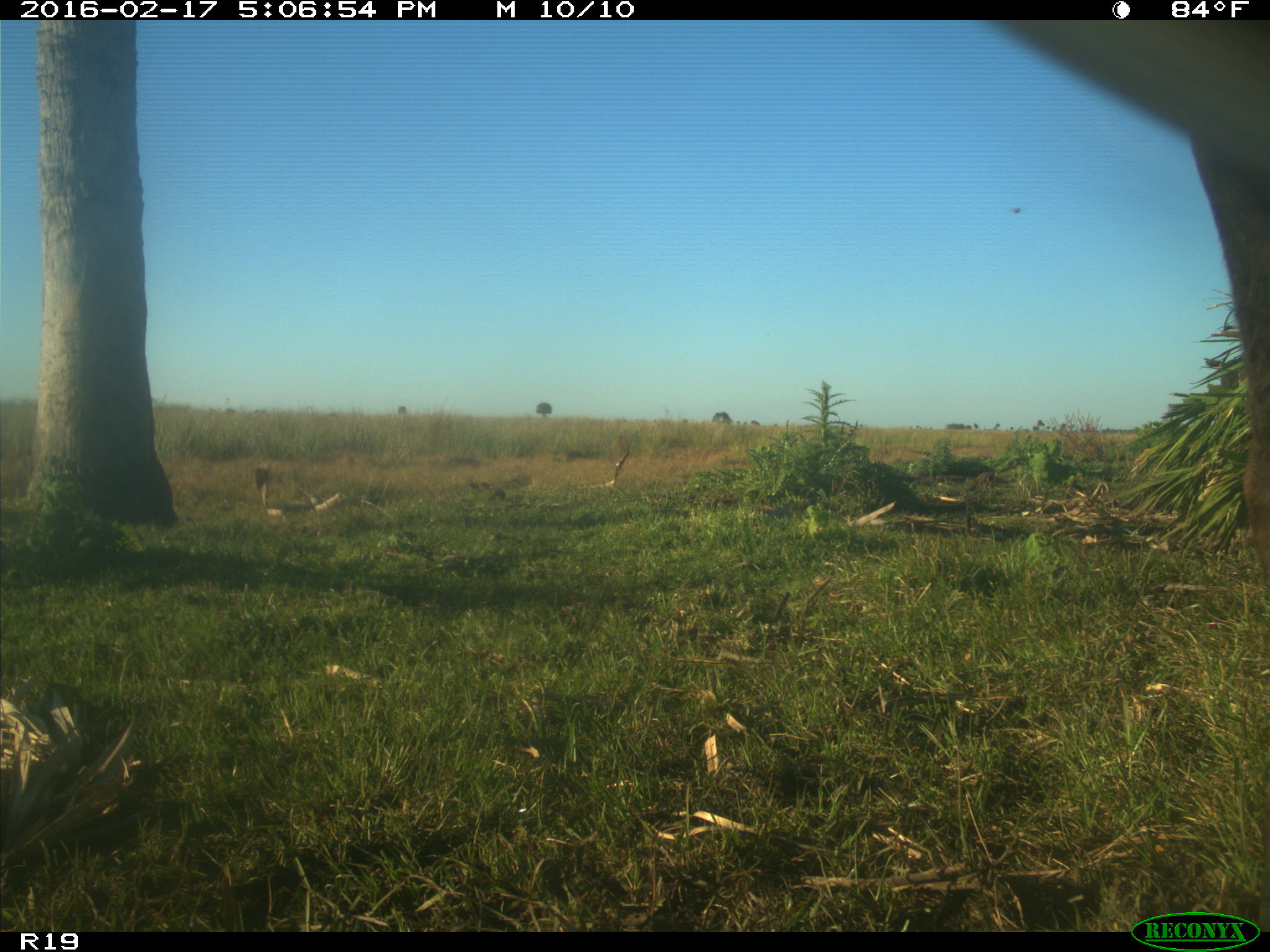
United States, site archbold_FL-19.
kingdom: Animalia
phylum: Chordata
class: Mammalia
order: Artiodactyla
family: Bovidae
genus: Bos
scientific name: Bos taurus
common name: domestic cow